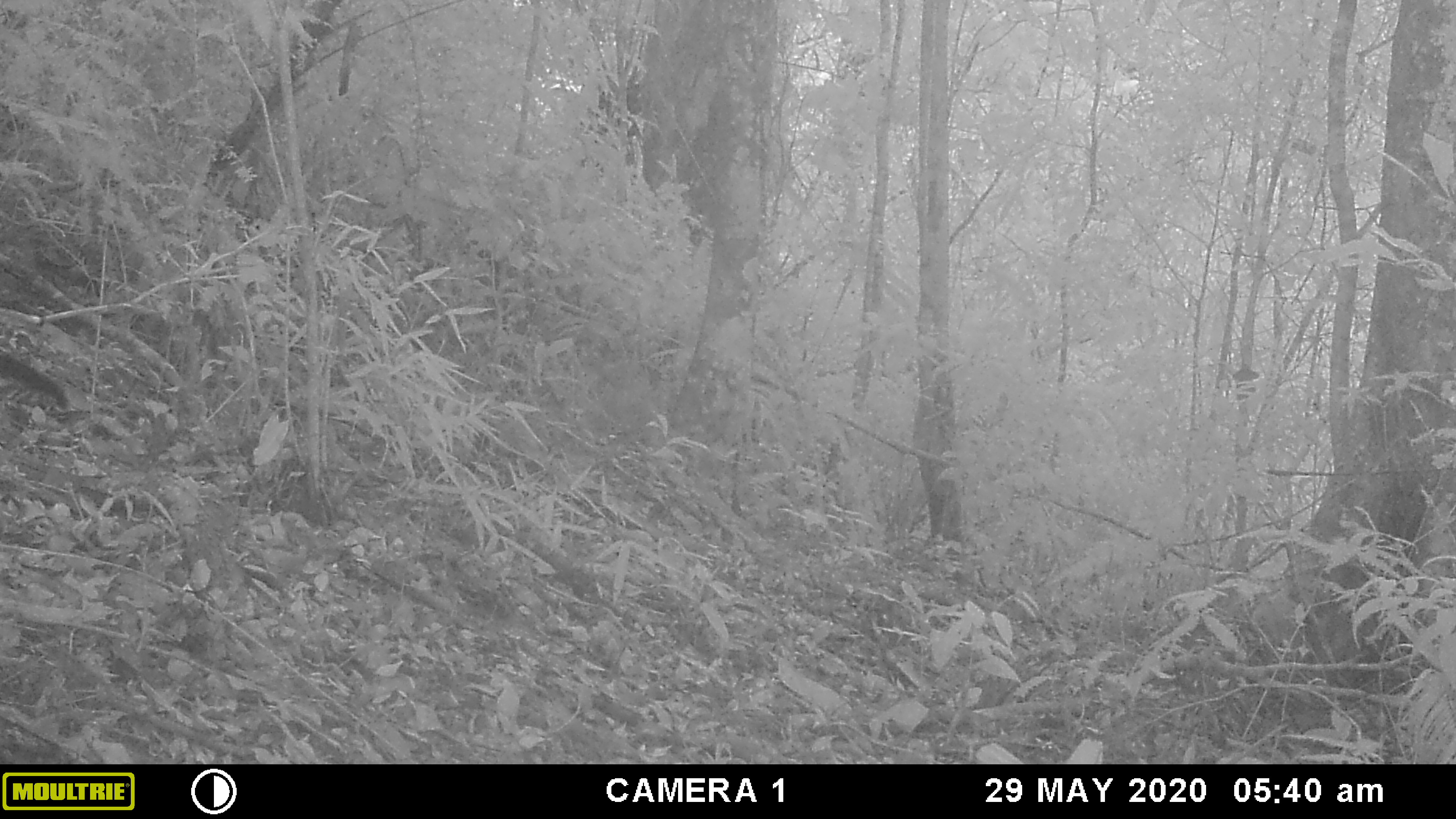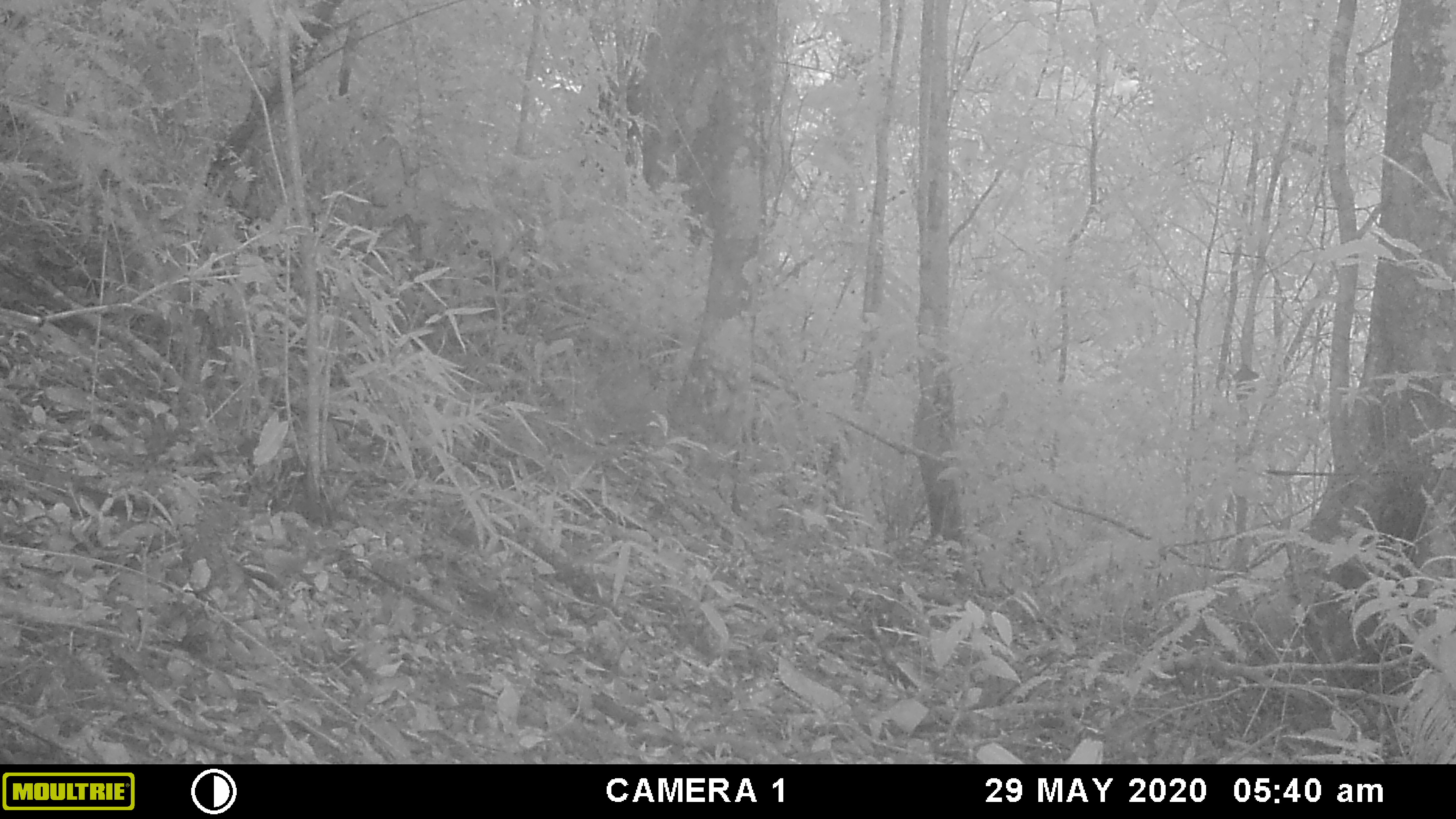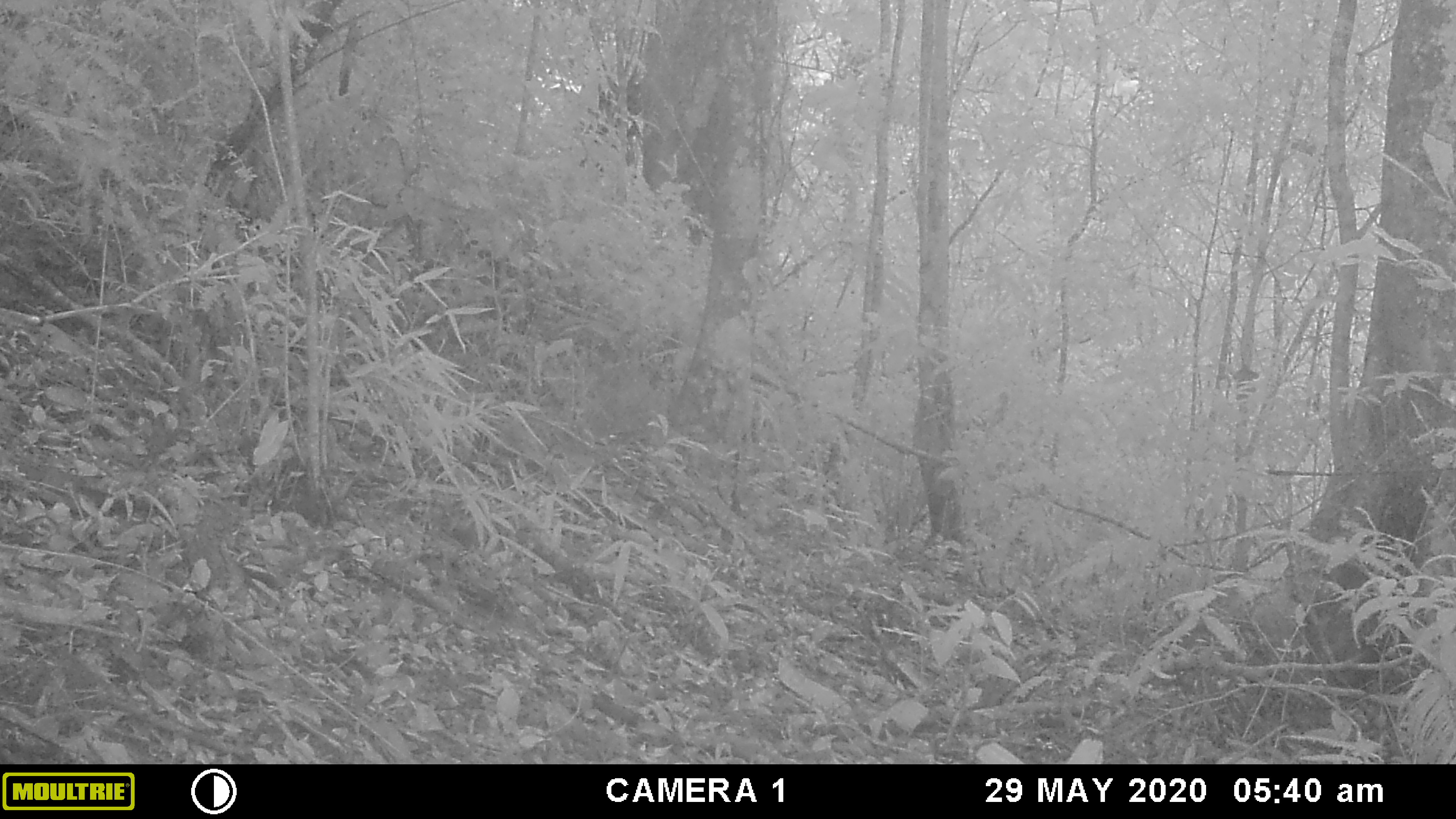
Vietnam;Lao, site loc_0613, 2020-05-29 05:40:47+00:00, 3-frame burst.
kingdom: Animalia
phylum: Chordata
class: Mammalia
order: Rodentia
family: Sciuridae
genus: Dremomys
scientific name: Dremomys rufigenis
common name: red-cheeked squirrel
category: red cheeked squirrel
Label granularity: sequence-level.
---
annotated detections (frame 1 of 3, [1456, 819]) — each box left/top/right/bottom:
red cheeked squirrel: 0/351/69/410